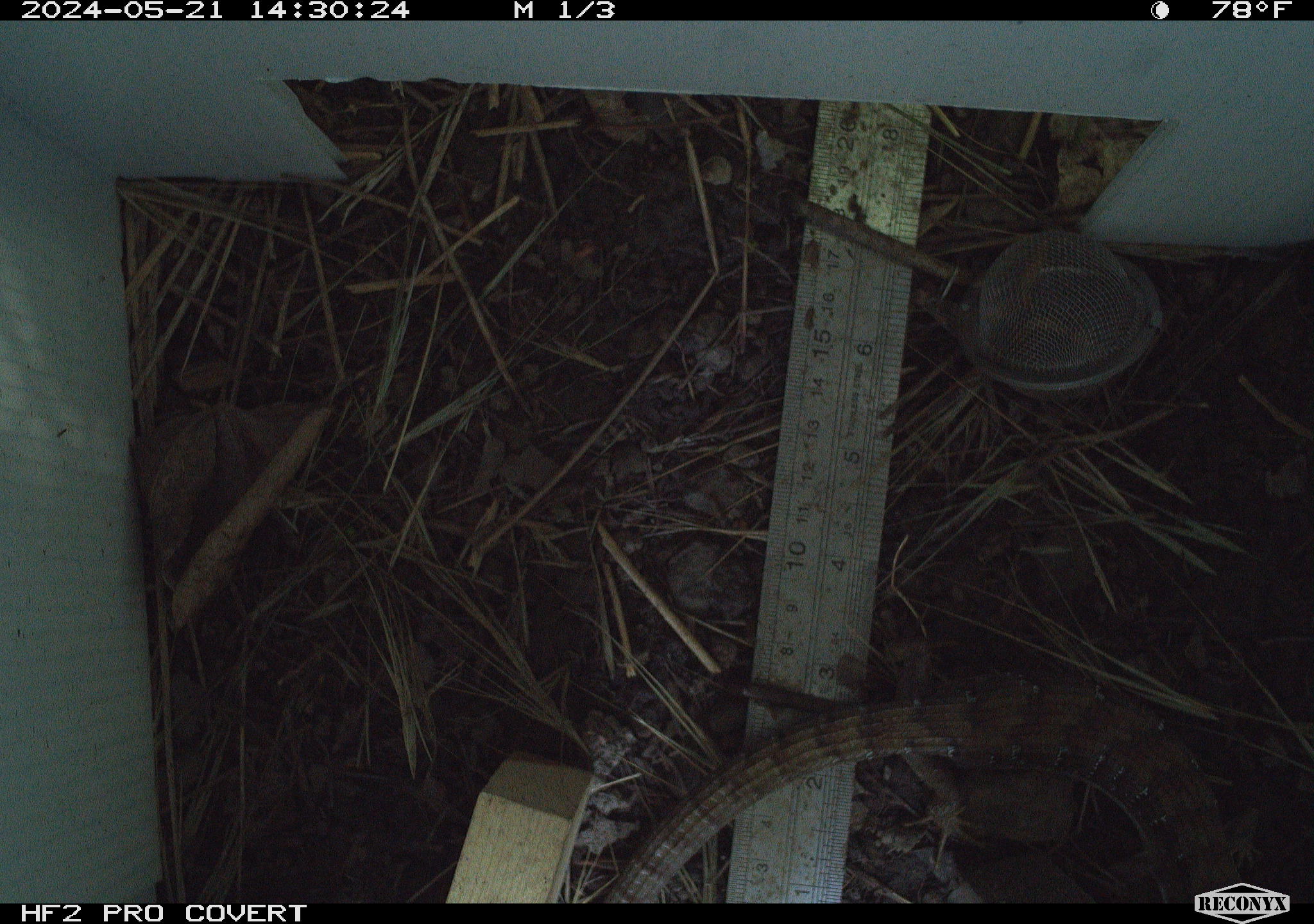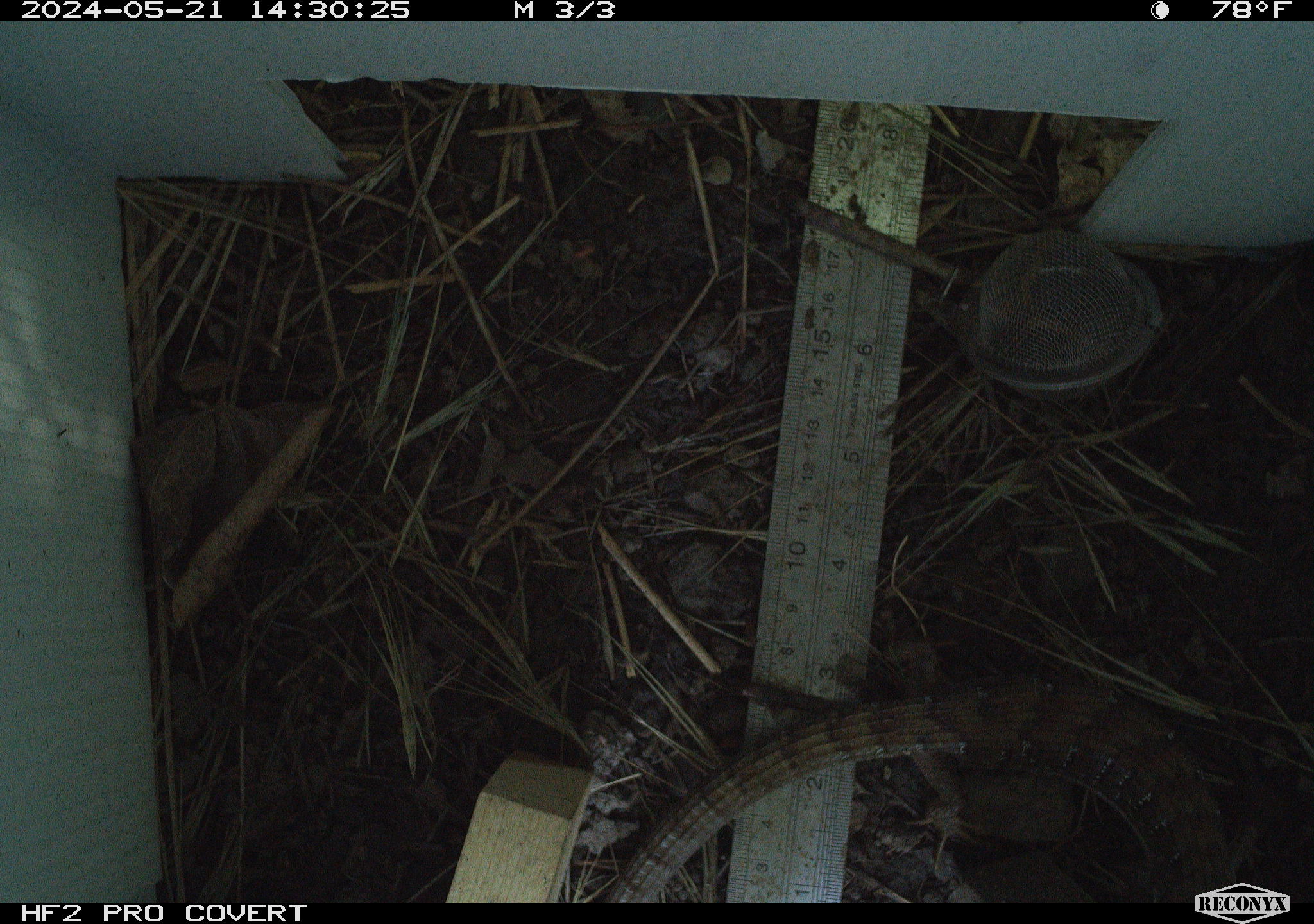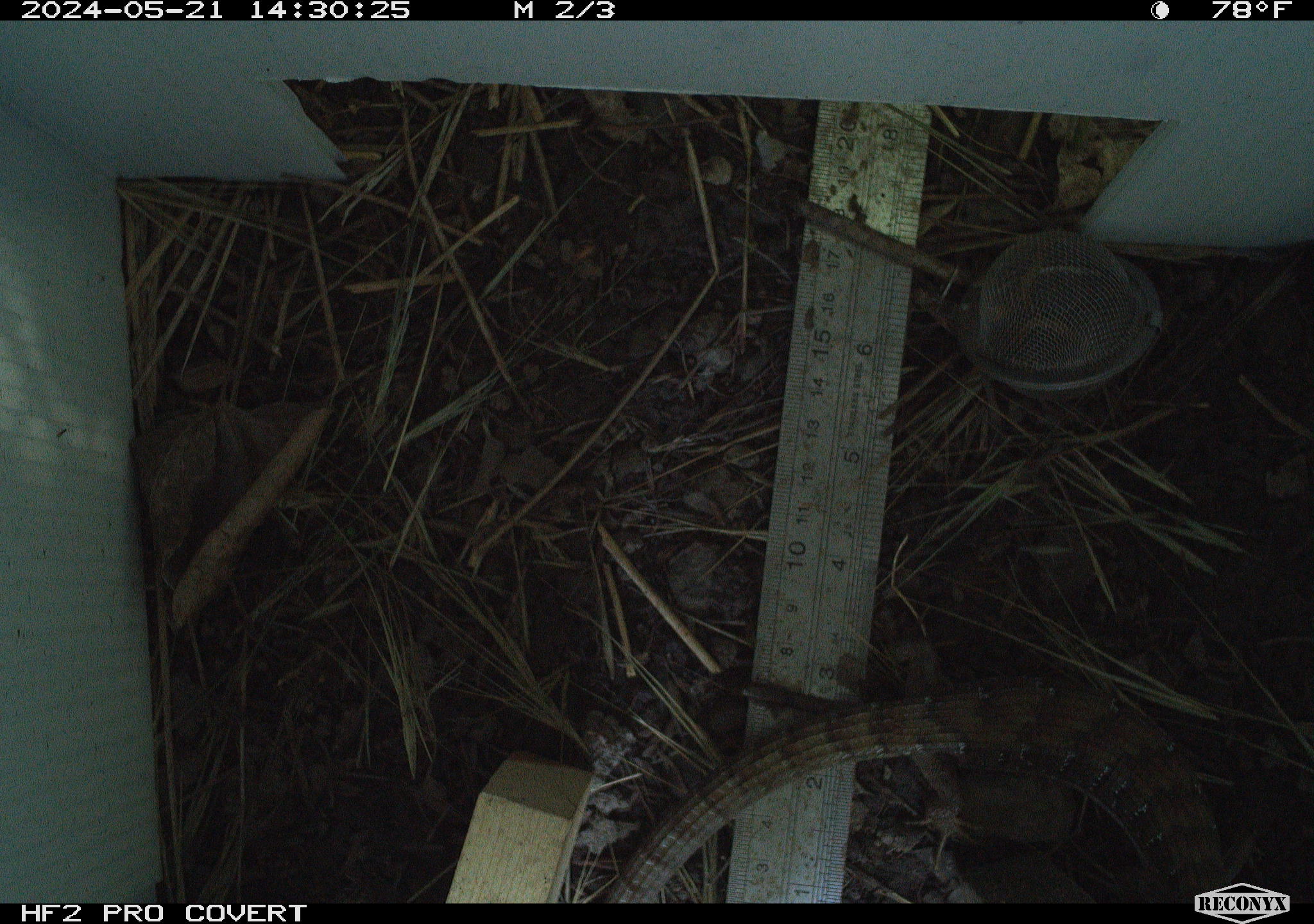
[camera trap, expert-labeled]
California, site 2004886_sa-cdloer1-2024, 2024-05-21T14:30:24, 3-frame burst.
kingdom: Animalia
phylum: Chordata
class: Reptilia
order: Squamata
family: Anguidae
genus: Elgaria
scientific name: Elgaria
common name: alligator lizards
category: elgaria species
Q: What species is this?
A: Elgaria species (alligator lizards) (Elgaria).